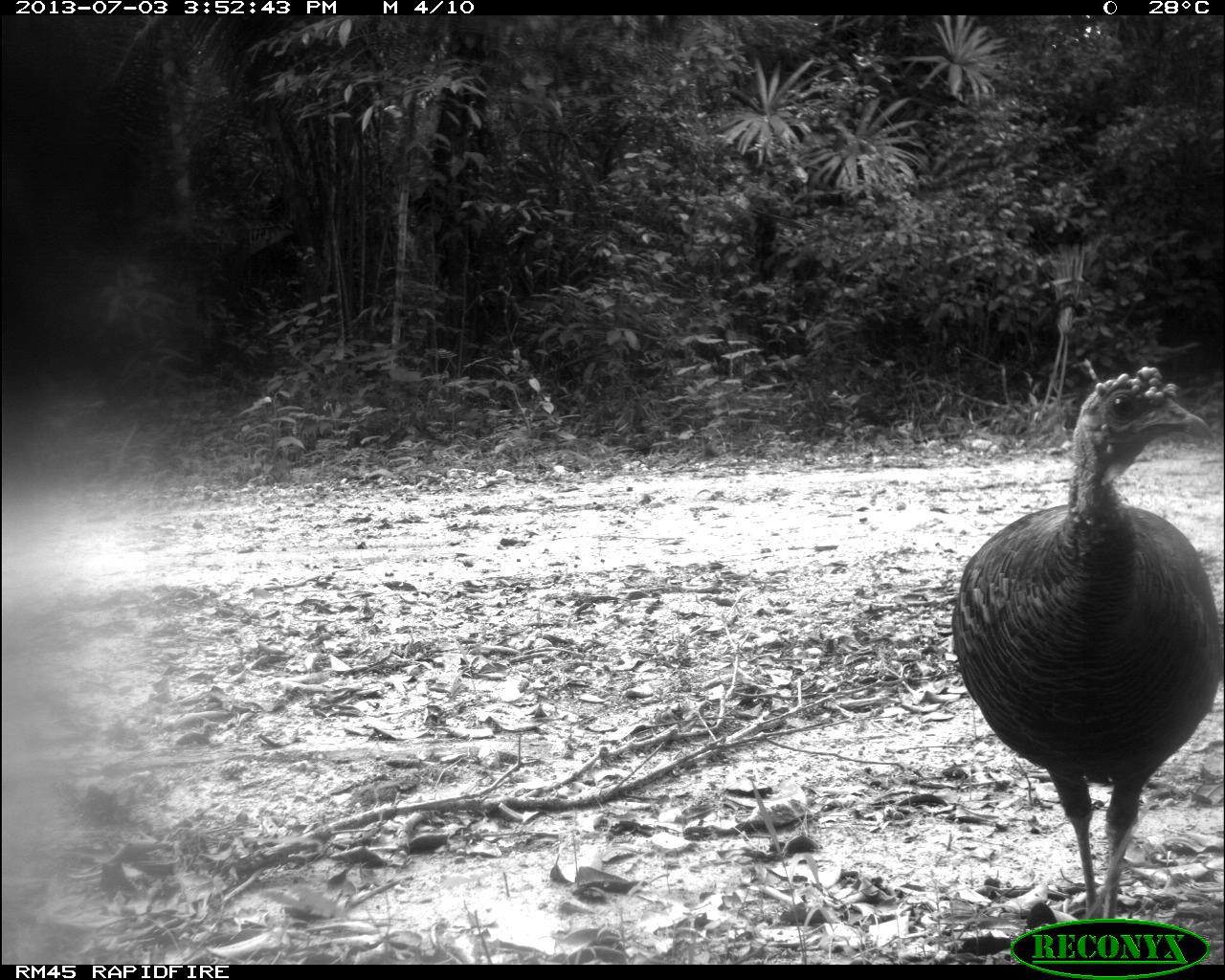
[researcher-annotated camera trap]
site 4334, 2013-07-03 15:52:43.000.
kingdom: Animalia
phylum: Chordata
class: Aves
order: Galliformes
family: Phasianidae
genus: Meleagris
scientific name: Meleagris ocellata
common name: ocellated turkey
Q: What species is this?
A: Meleagris ocellata (ocellated turkey).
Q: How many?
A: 1.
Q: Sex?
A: Male.